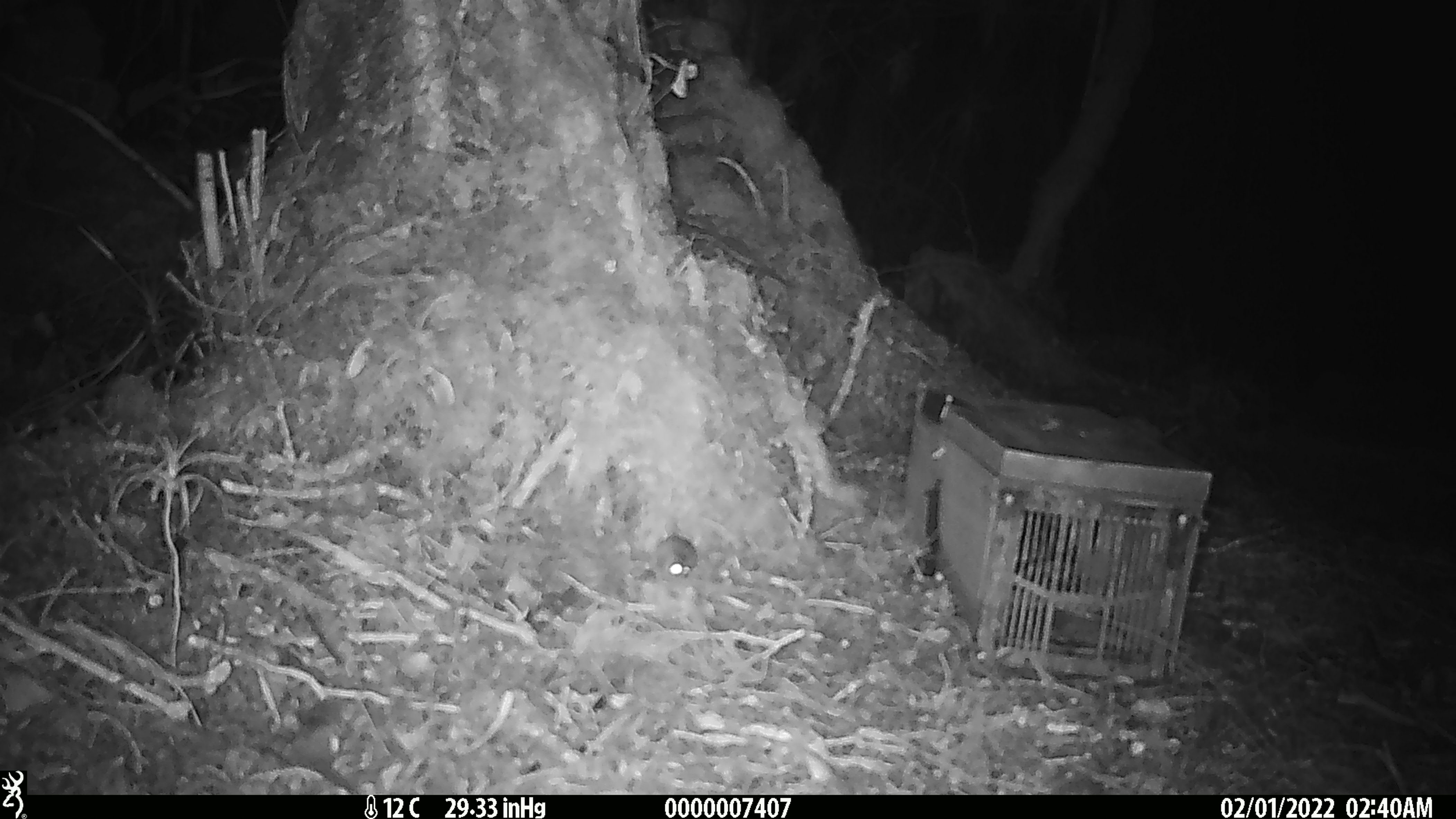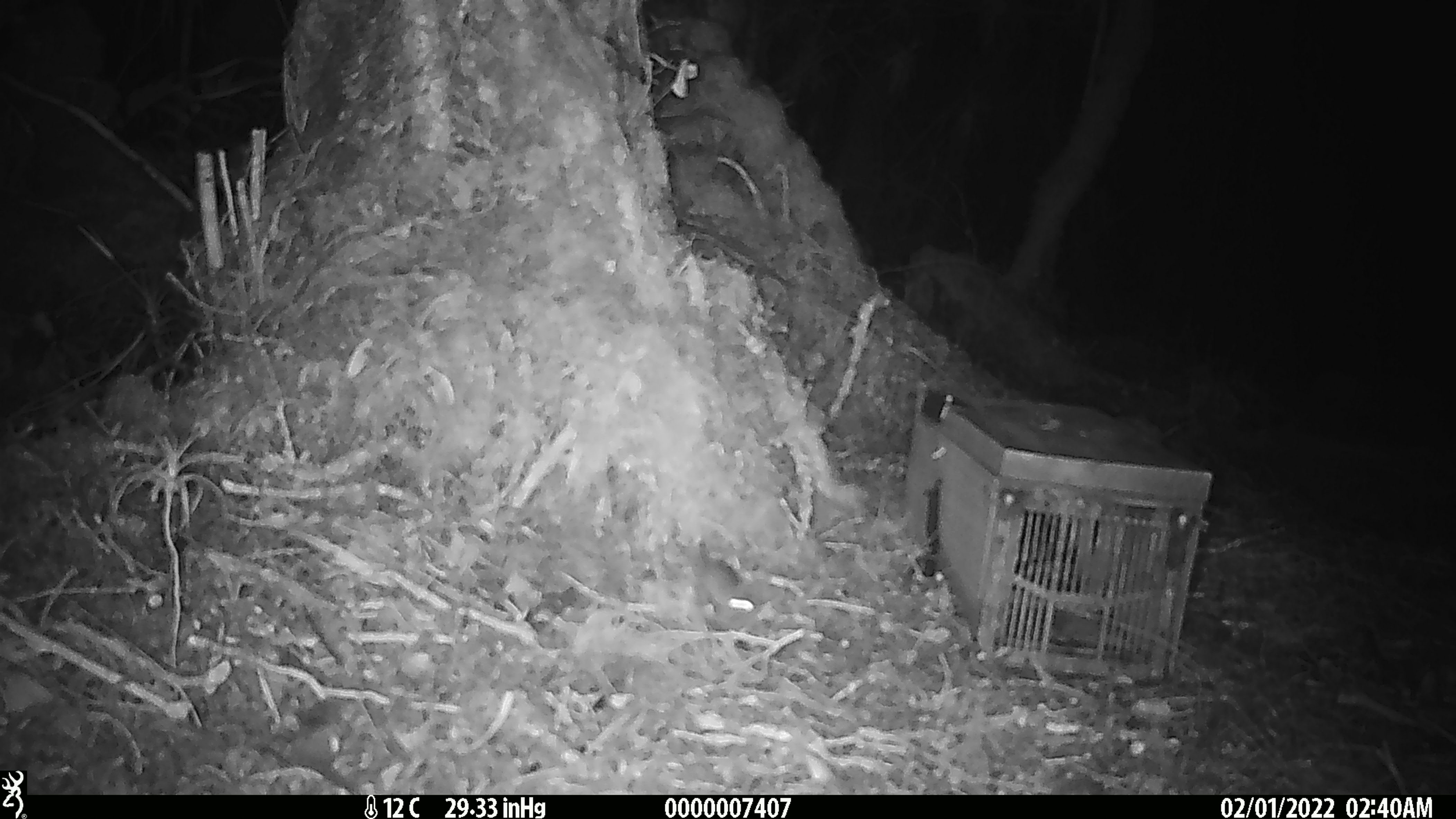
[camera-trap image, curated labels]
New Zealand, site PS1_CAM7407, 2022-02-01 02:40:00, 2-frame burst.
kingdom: Animalia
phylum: Chordata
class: Mammalia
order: Rodentia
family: Muridae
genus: Mus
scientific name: Mus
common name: mouse